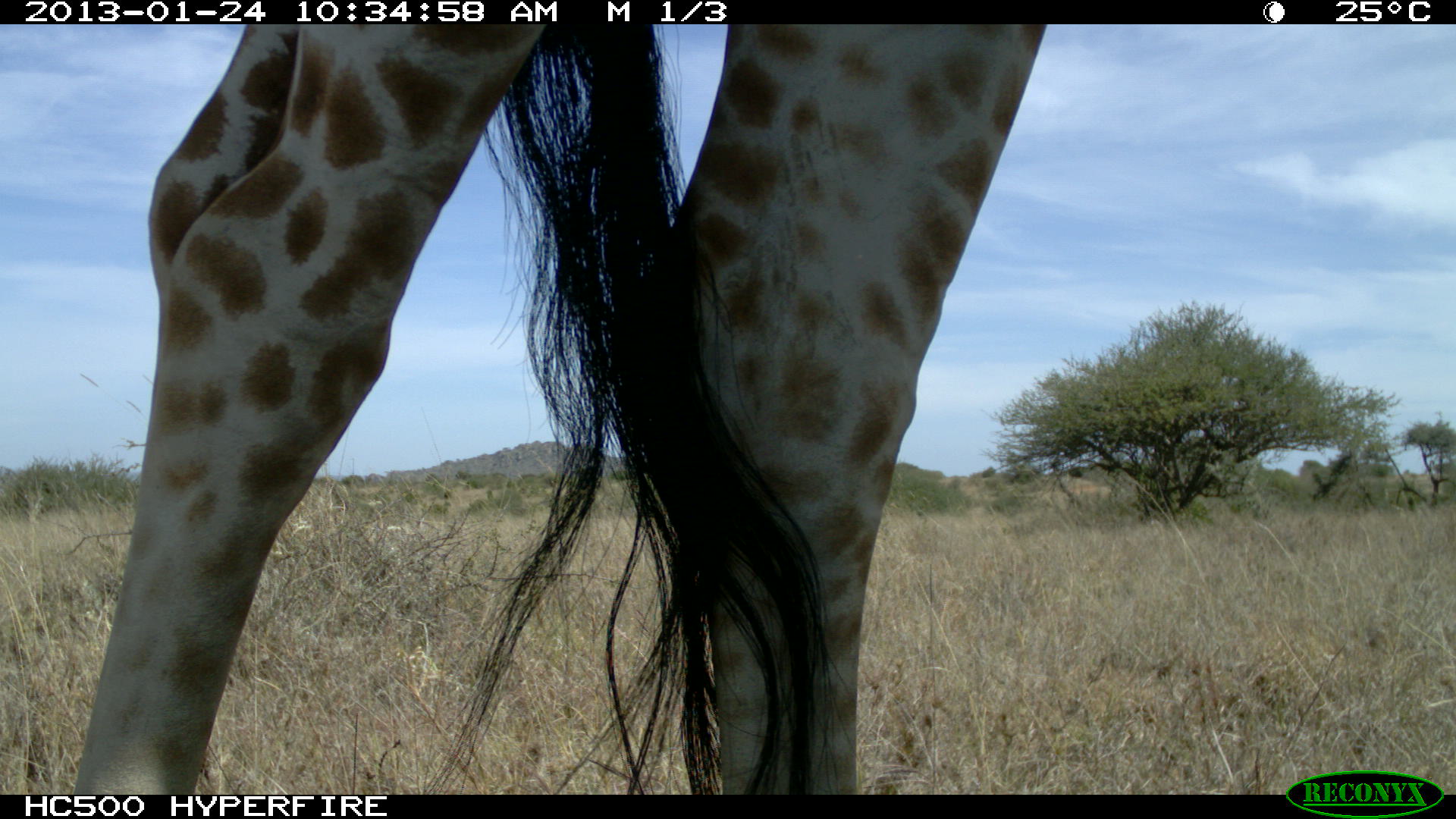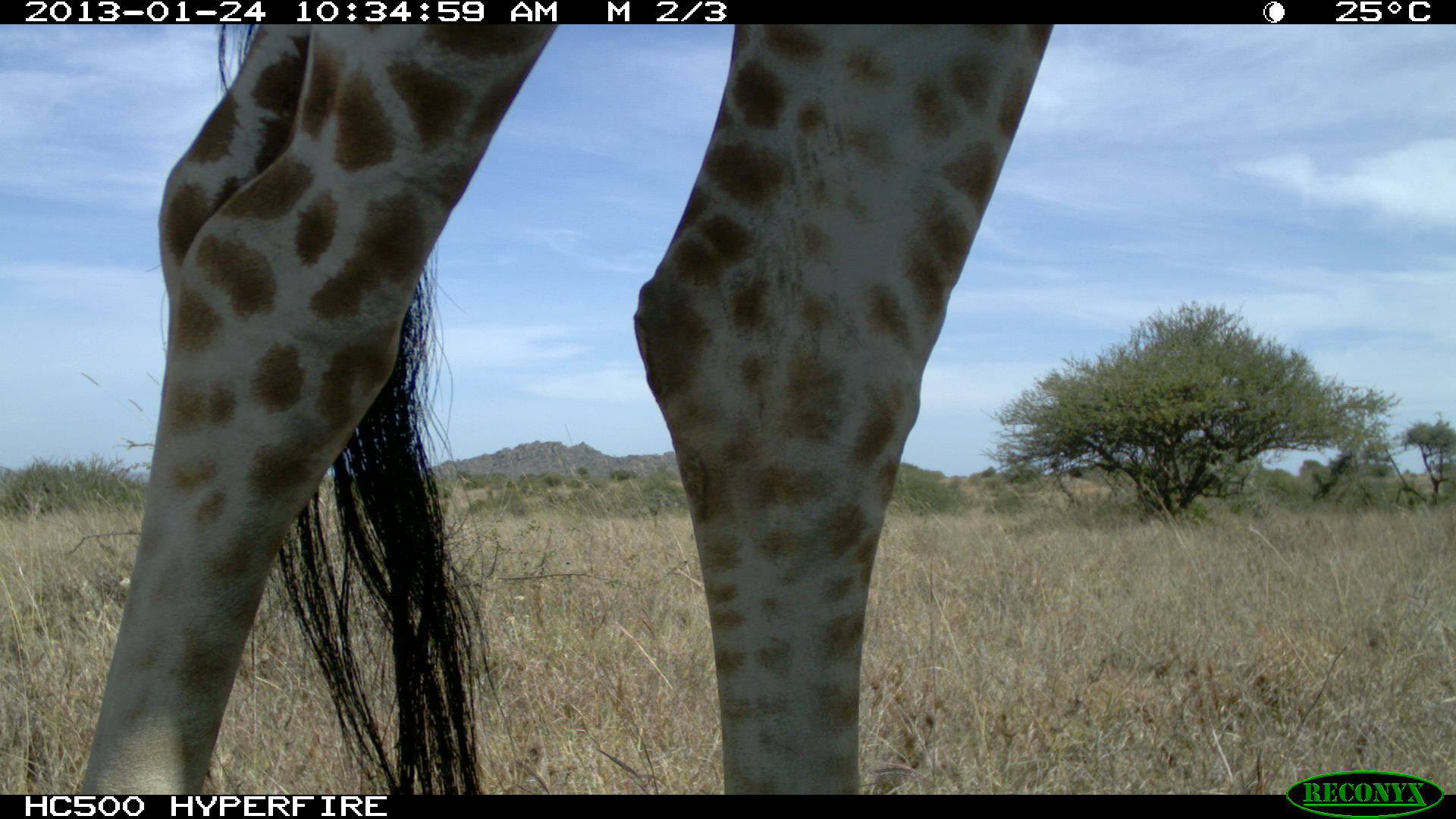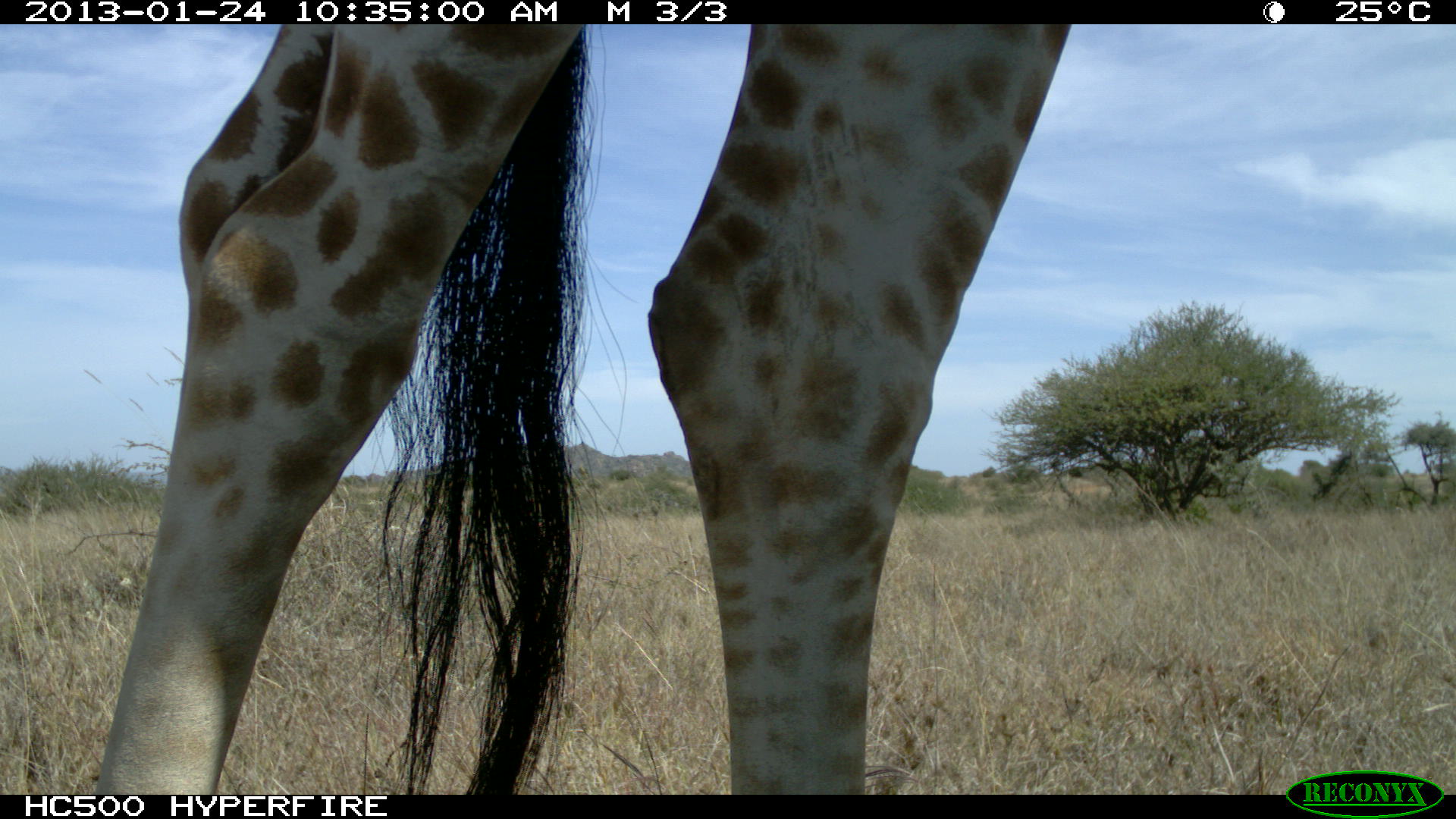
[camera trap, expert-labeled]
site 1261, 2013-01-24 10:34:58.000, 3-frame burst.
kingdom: Animalia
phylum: Chordata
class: Mammalia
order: Artiodactyla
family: Giraffidae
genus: Giraffa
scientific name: Giraffa camelopardalis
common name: giraffe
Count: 1.